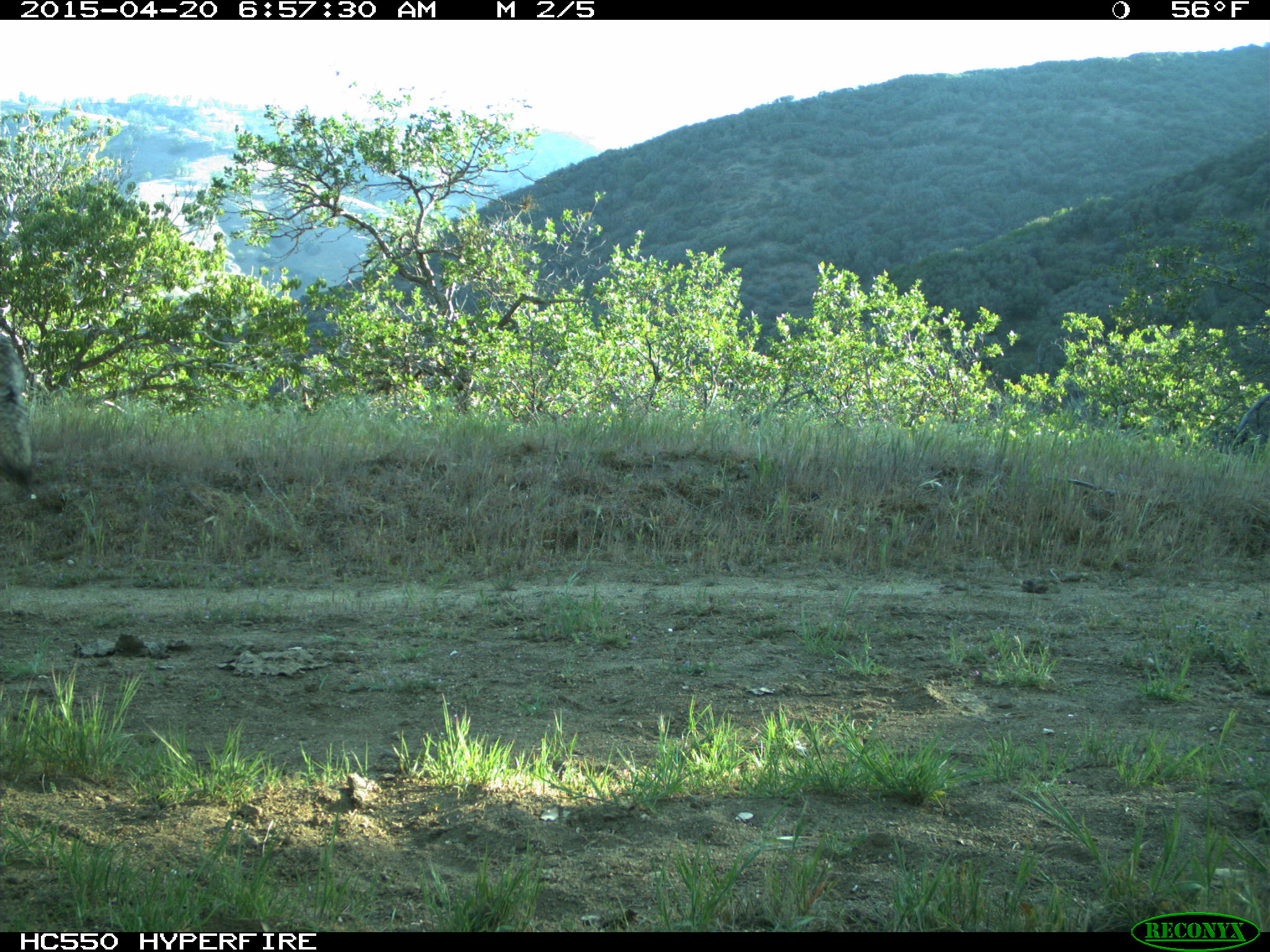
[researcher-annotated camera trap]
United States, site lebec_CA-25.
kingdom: Animalia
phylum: Chordata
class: Mammalia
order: Carnivora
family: Canidae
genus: Canis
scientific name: Canis latrans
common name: coyote